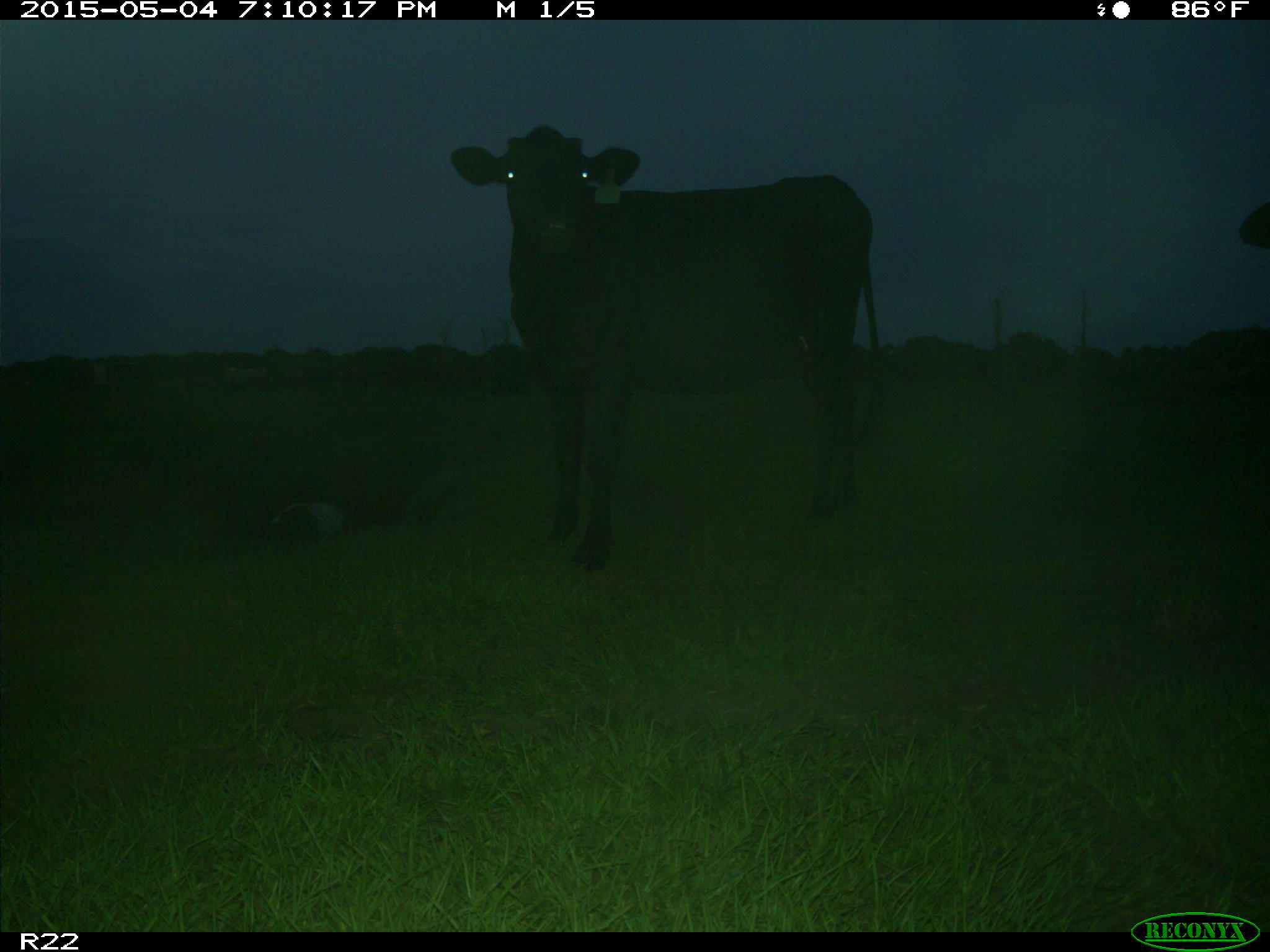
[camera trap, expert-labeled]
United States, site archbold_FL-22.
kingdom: Animalia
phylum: Chordata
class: Mammalia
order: Artiodactyla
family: Bovidae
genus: Bos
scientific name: Bos taurus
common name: domestic cow